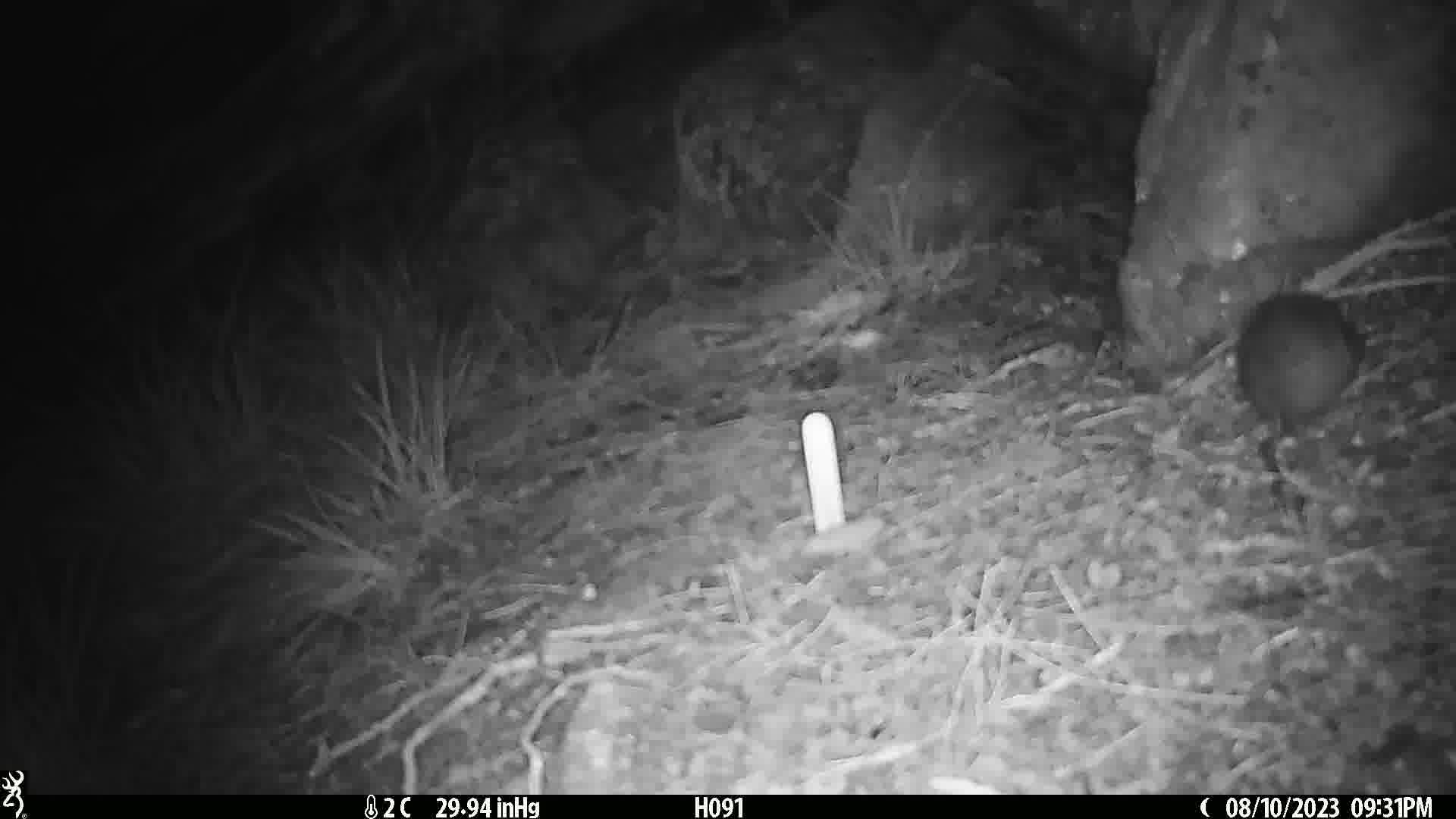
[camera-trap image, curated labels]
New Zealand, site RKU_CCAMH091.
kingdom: Animalia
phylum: Chordata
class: Mammalia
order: Rodentia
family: Muridae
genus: Rattus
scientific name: Rattus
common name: rat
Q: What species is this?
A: Rat (Rattus).